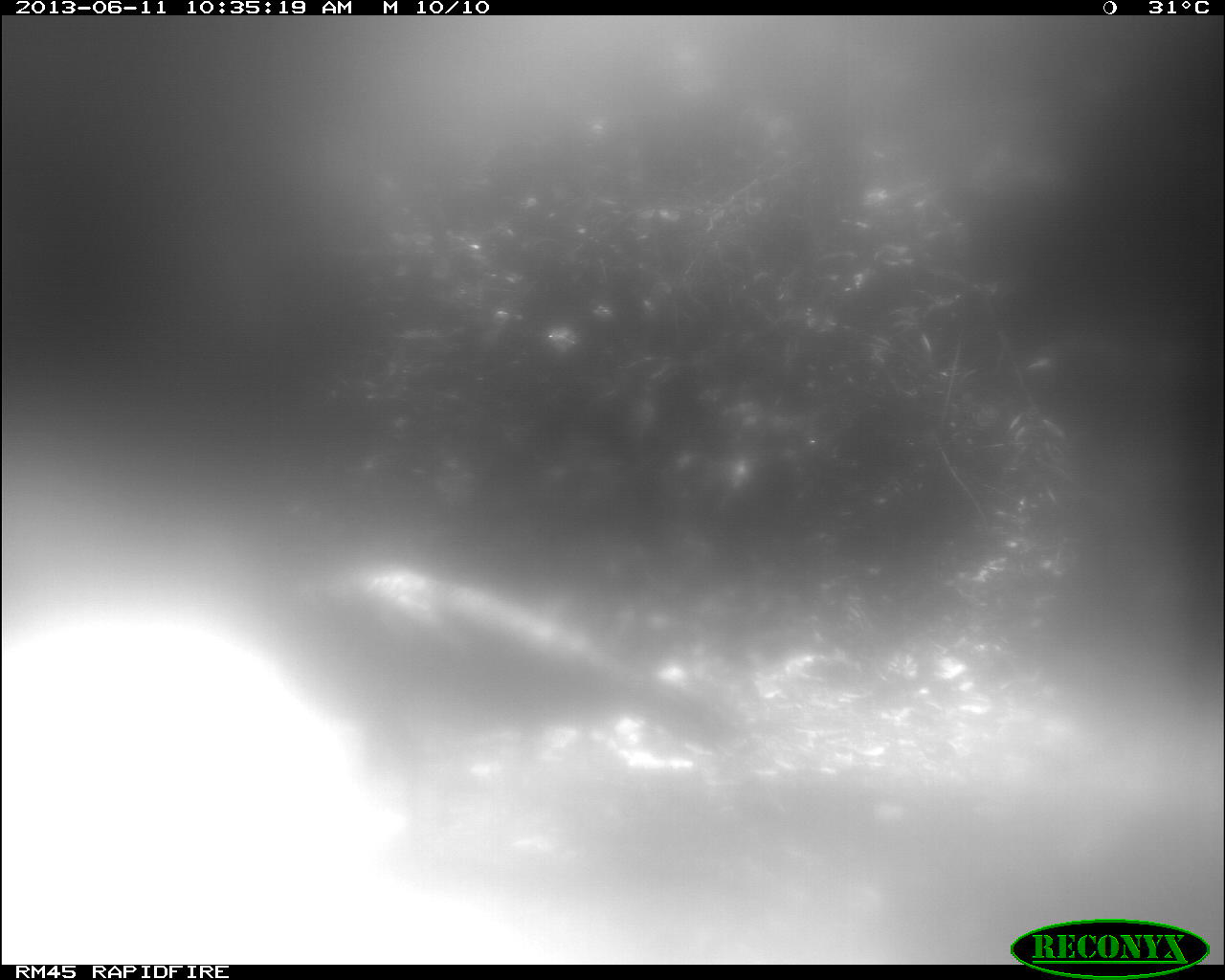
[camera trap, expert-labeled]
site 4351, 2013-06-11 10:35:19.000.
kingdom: Animalia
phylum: Chordata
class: Aves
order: Galliformes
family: Phasianidae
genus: Meleagris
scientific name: Meleagris ocellata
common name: ocellated turkey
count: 1